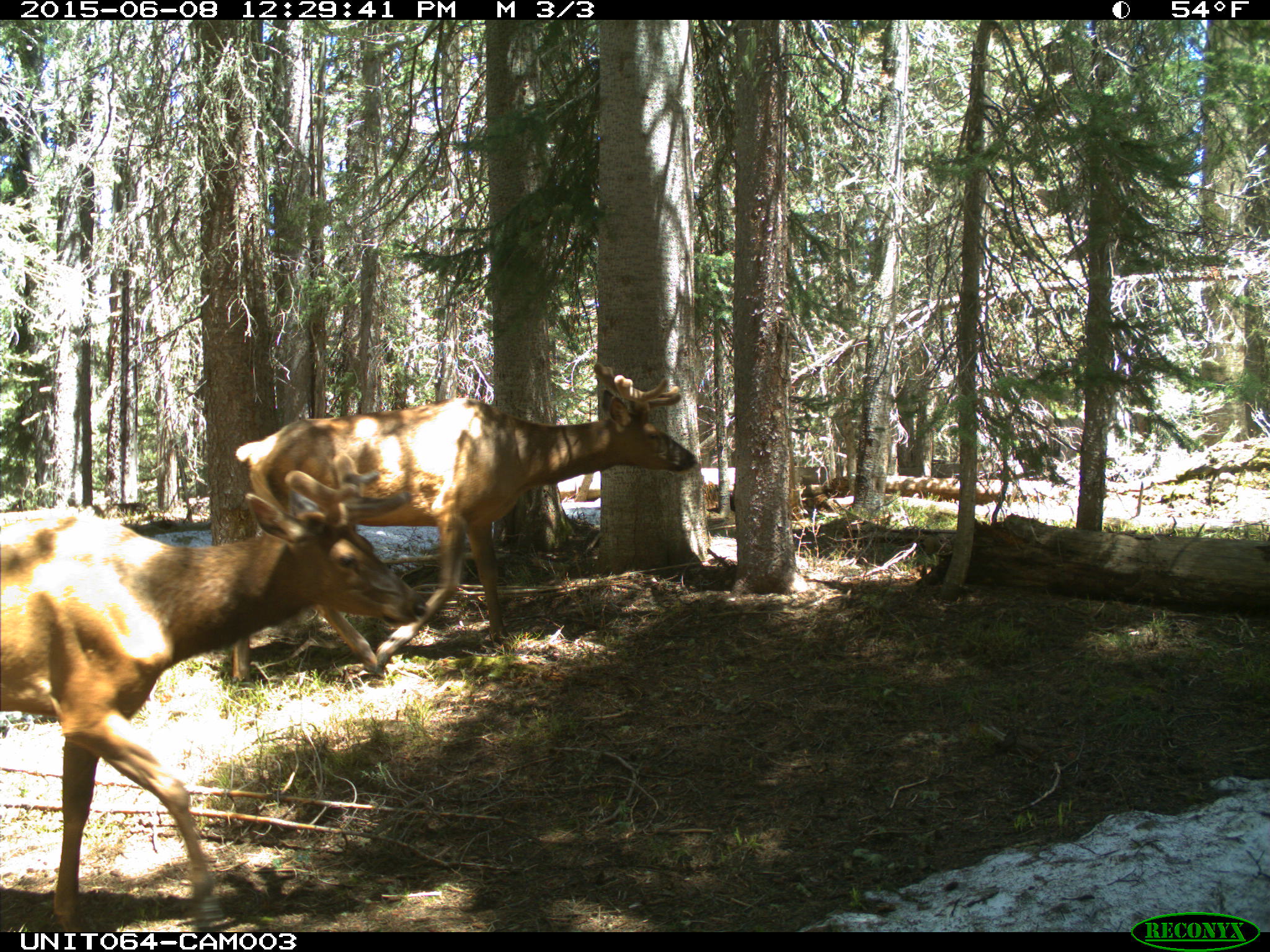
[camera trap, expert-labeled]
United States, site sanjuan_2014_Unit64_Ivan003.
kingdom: Animalia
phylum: Chordata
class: Mammalia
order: Artiodactyla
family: Cervidae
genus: Cervus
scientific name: Cervus elaphus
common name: red deer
Cervus elaphus (red deer).